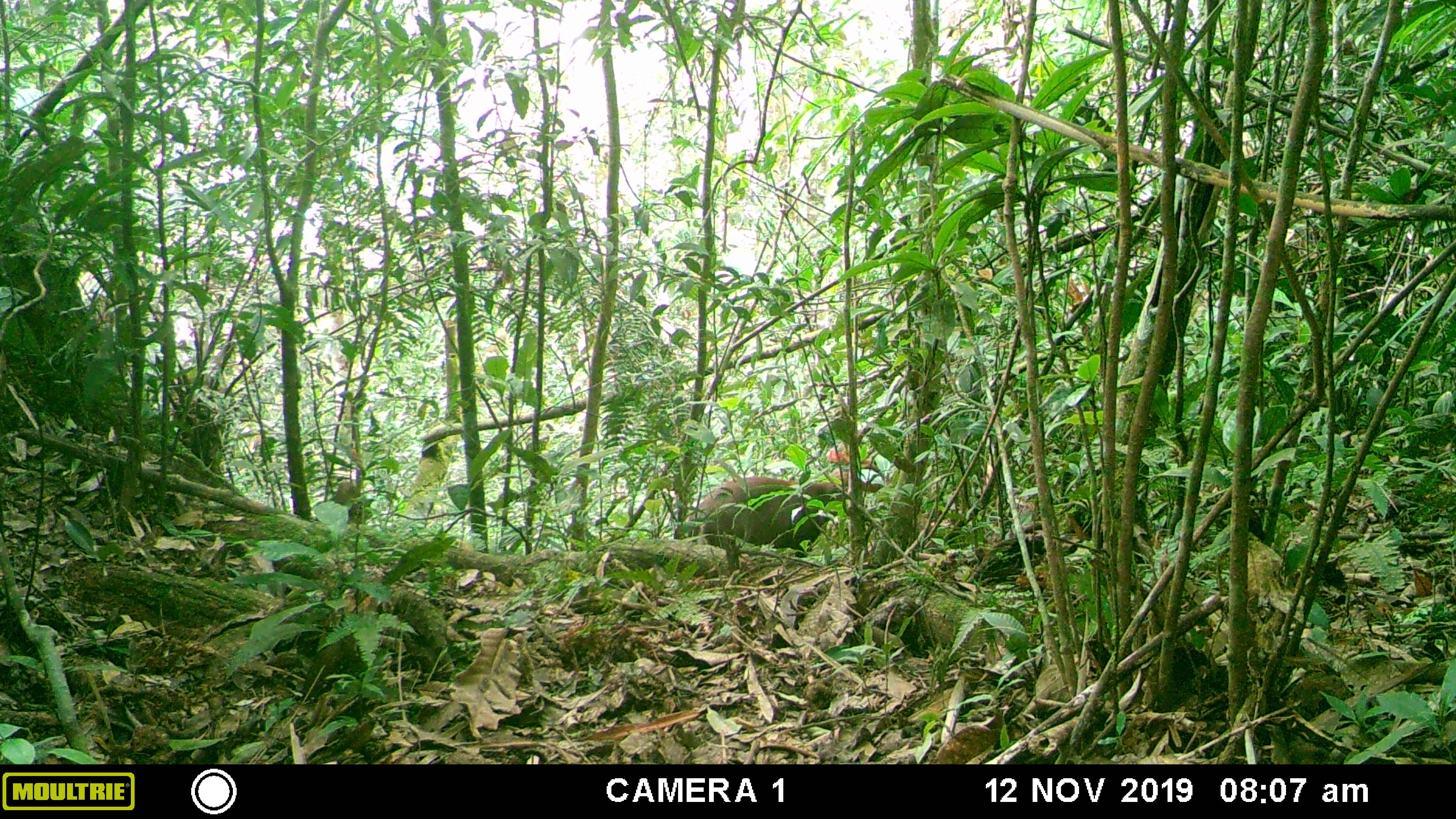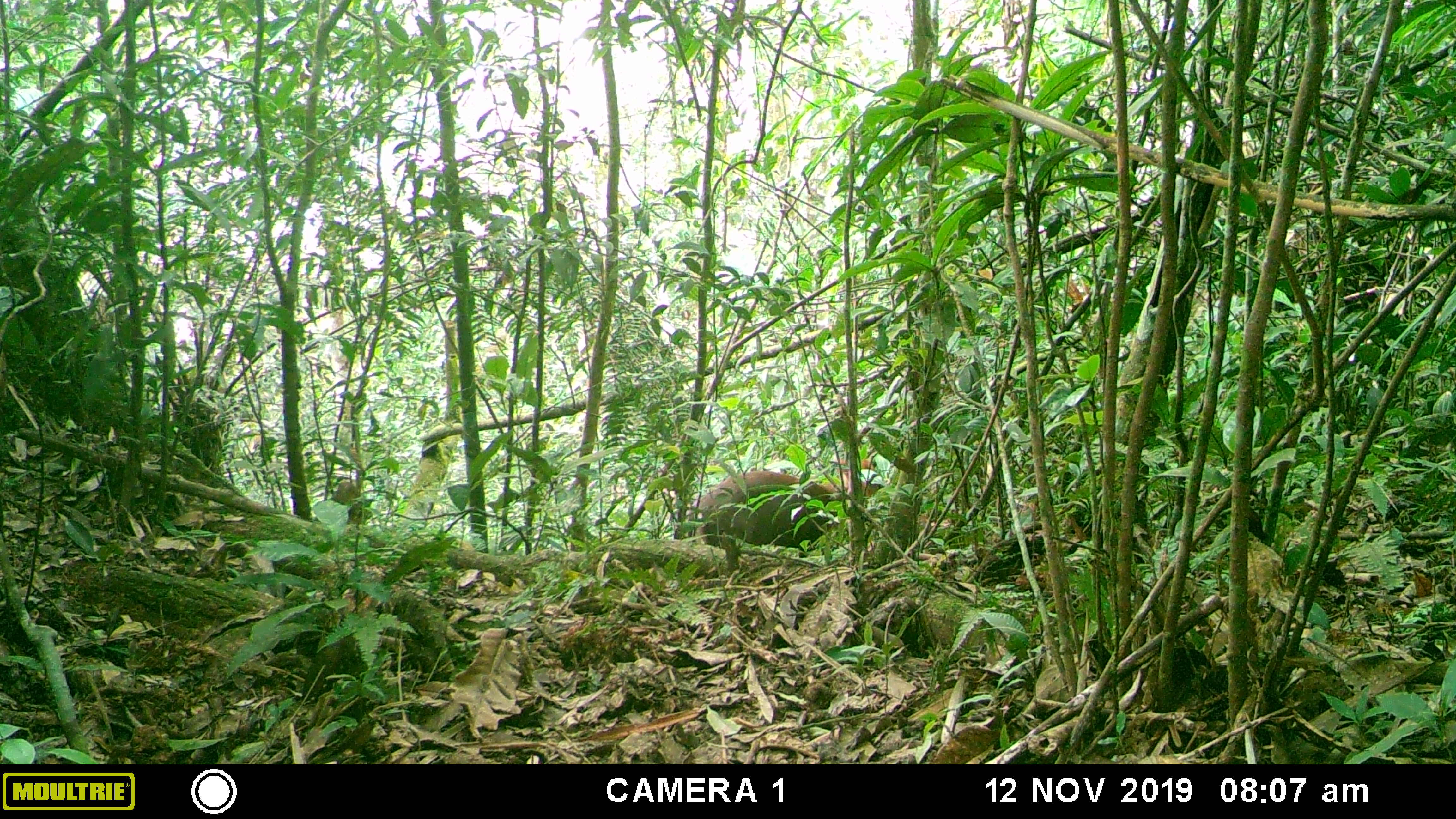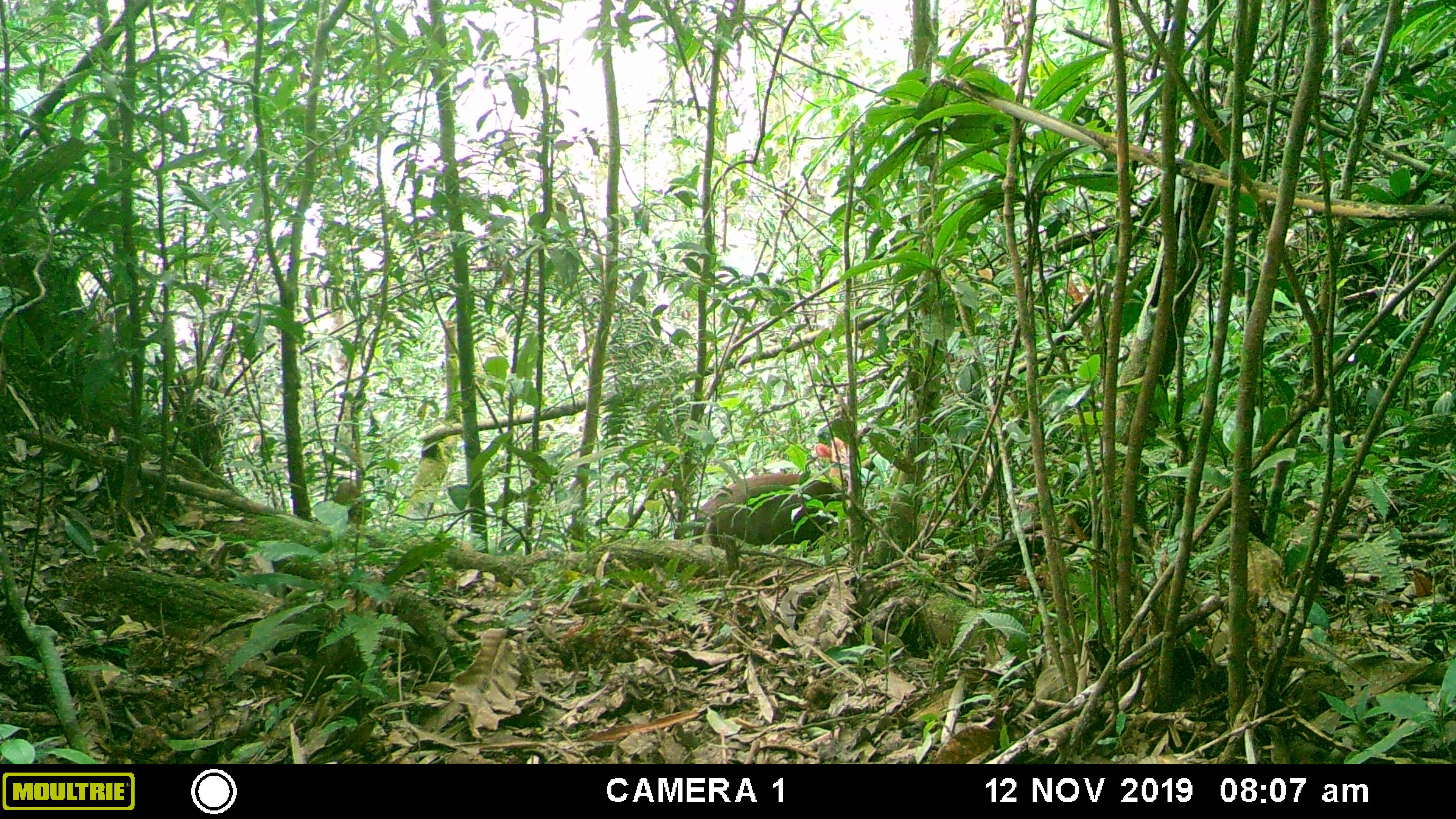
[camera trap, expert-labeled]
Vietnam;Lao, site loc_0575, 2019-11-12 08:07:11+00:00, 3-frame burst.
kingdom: Animalia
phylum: Chordata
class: Mammalia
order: Artiodactyla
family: Cervidae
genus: Muntiacus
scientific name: Muntiacus rooseveltorum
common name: roosevelt's muntjac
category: roosevelts muntjac group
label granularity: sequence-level